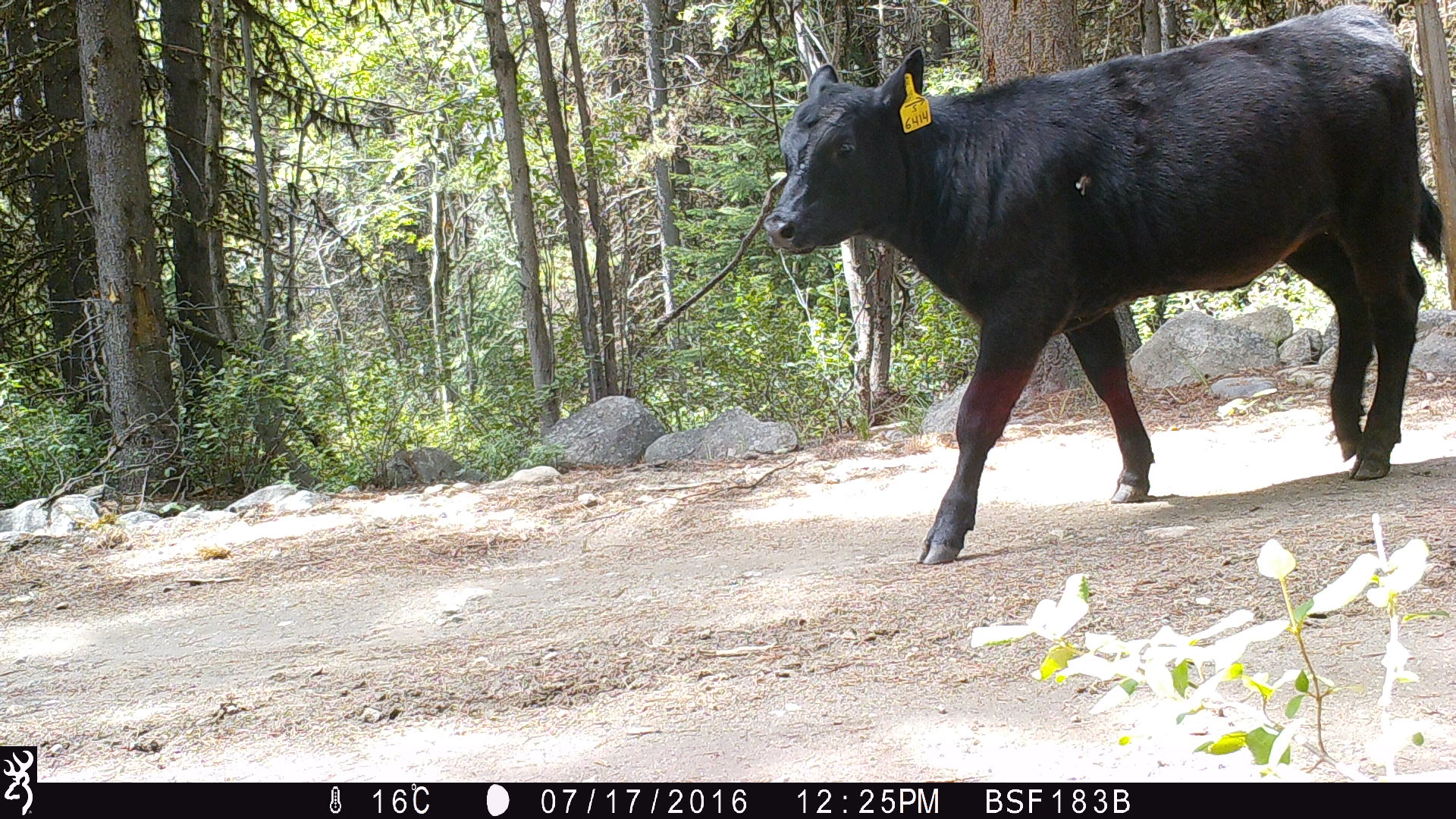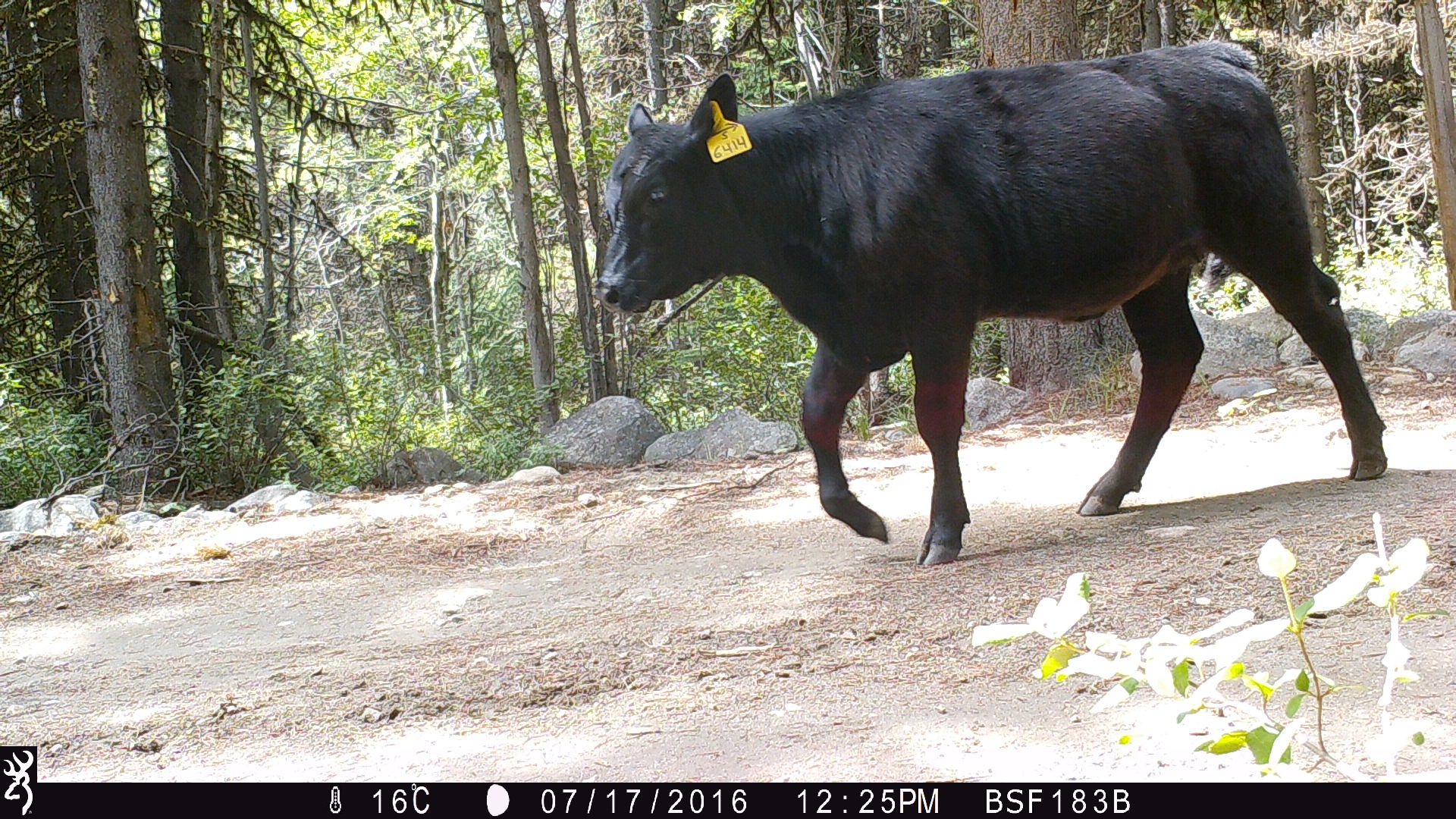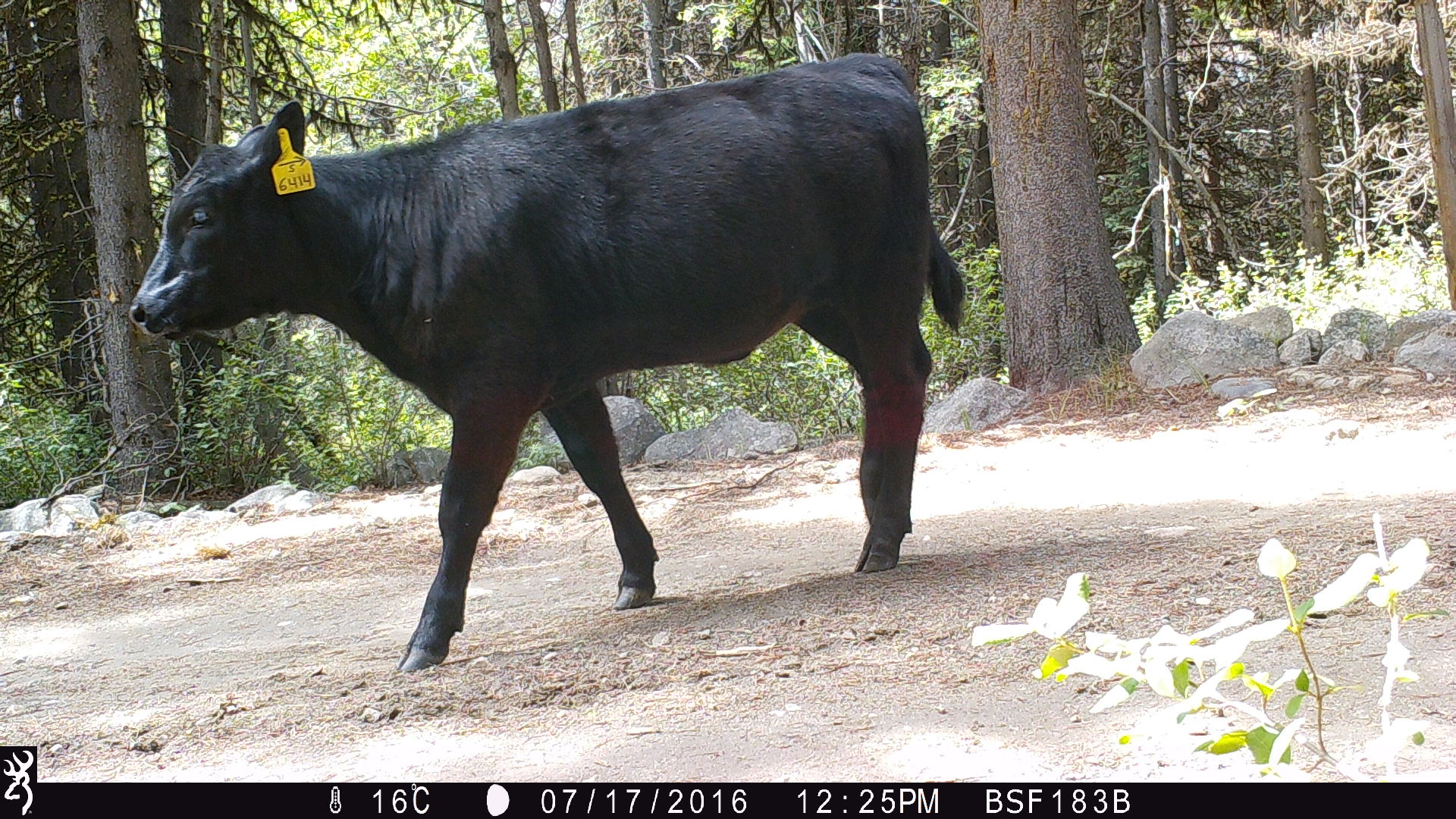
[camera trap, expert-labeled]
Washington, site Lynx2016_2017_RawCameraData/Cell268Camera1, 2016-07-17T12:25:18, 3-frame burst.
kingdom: Animalia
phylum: Chordata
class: Mammalia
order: Artiodactyla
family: Bovidae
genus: Bos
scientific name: Bos taurus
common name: domestic cattle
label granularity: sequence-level